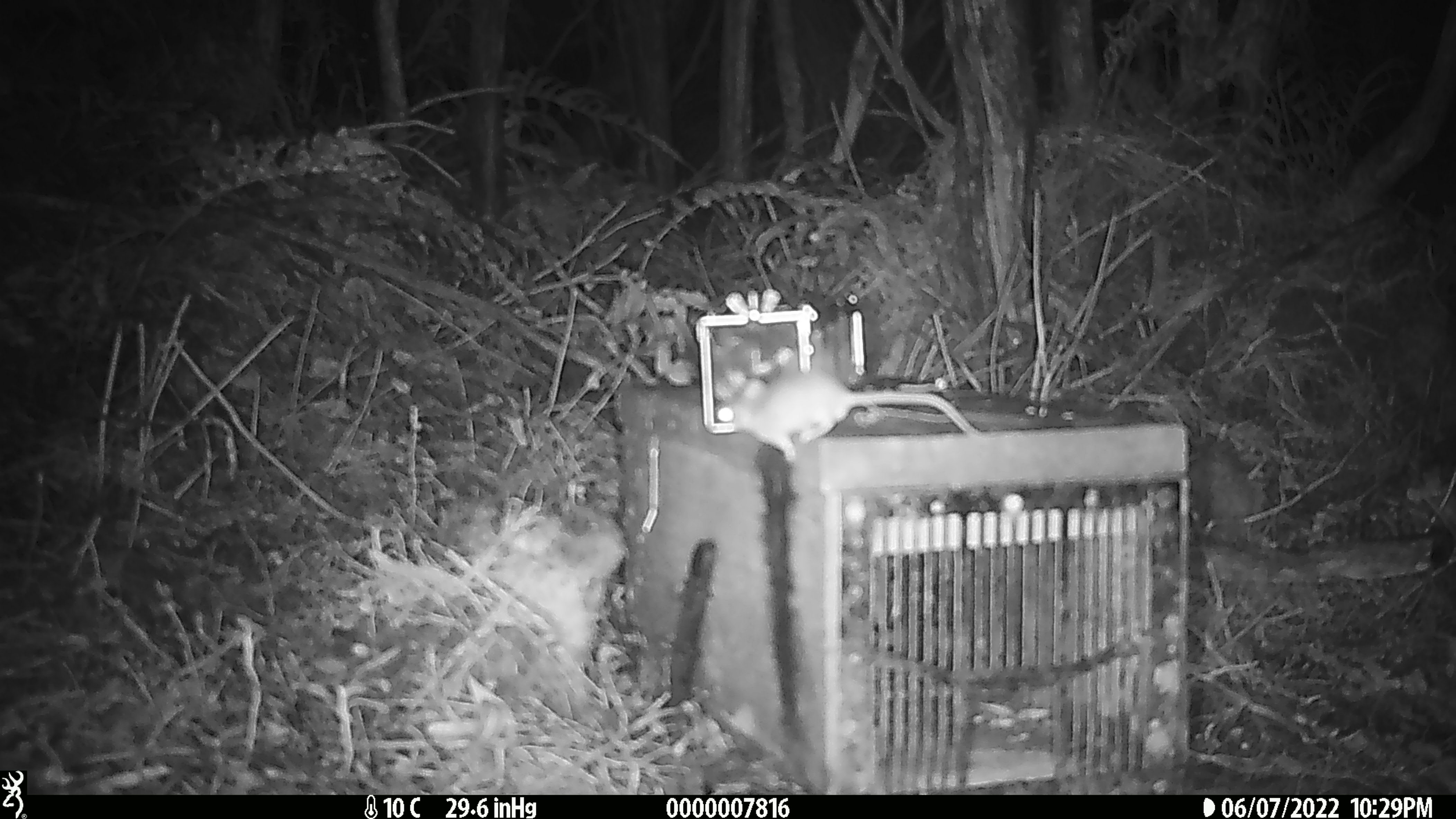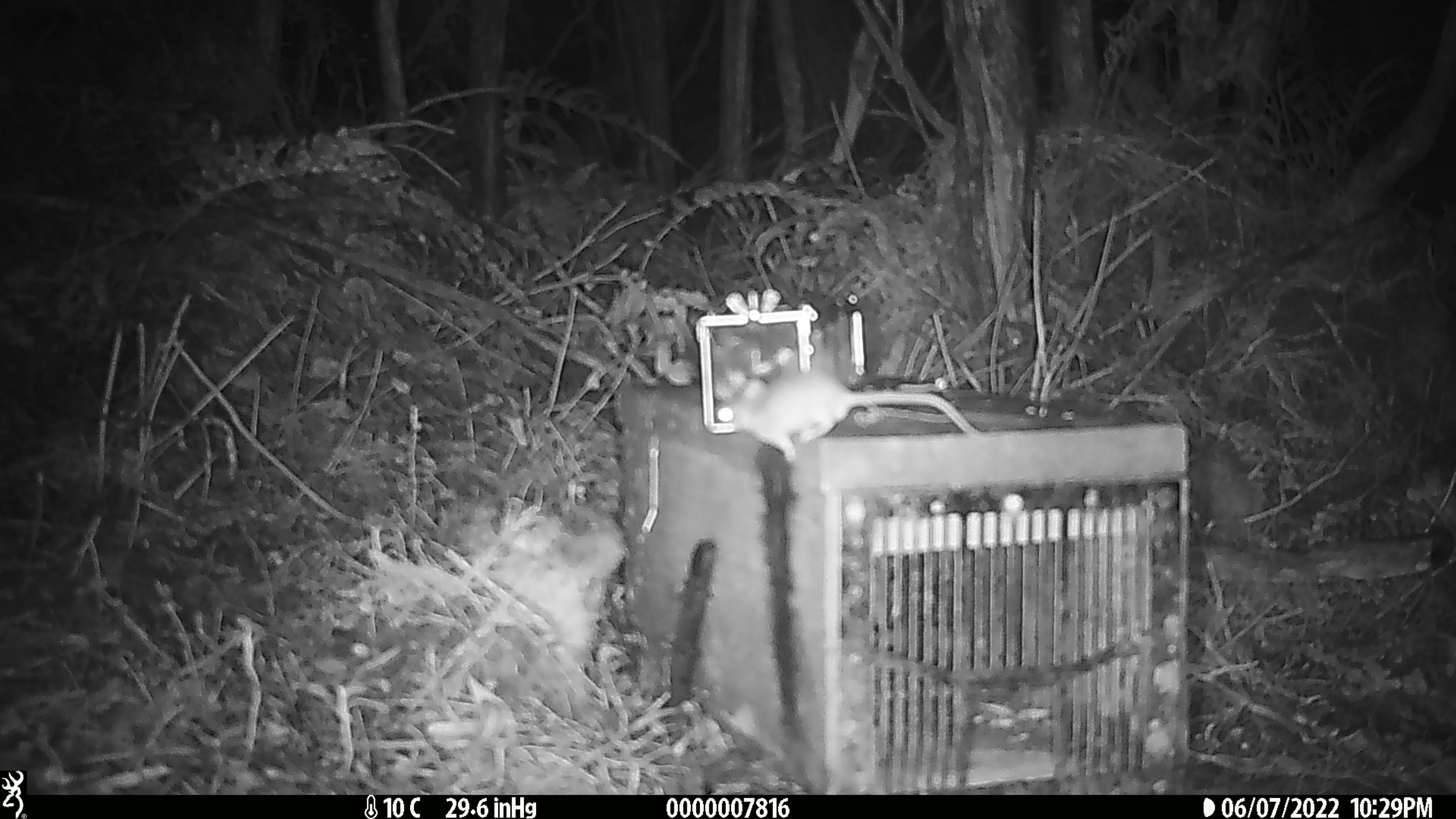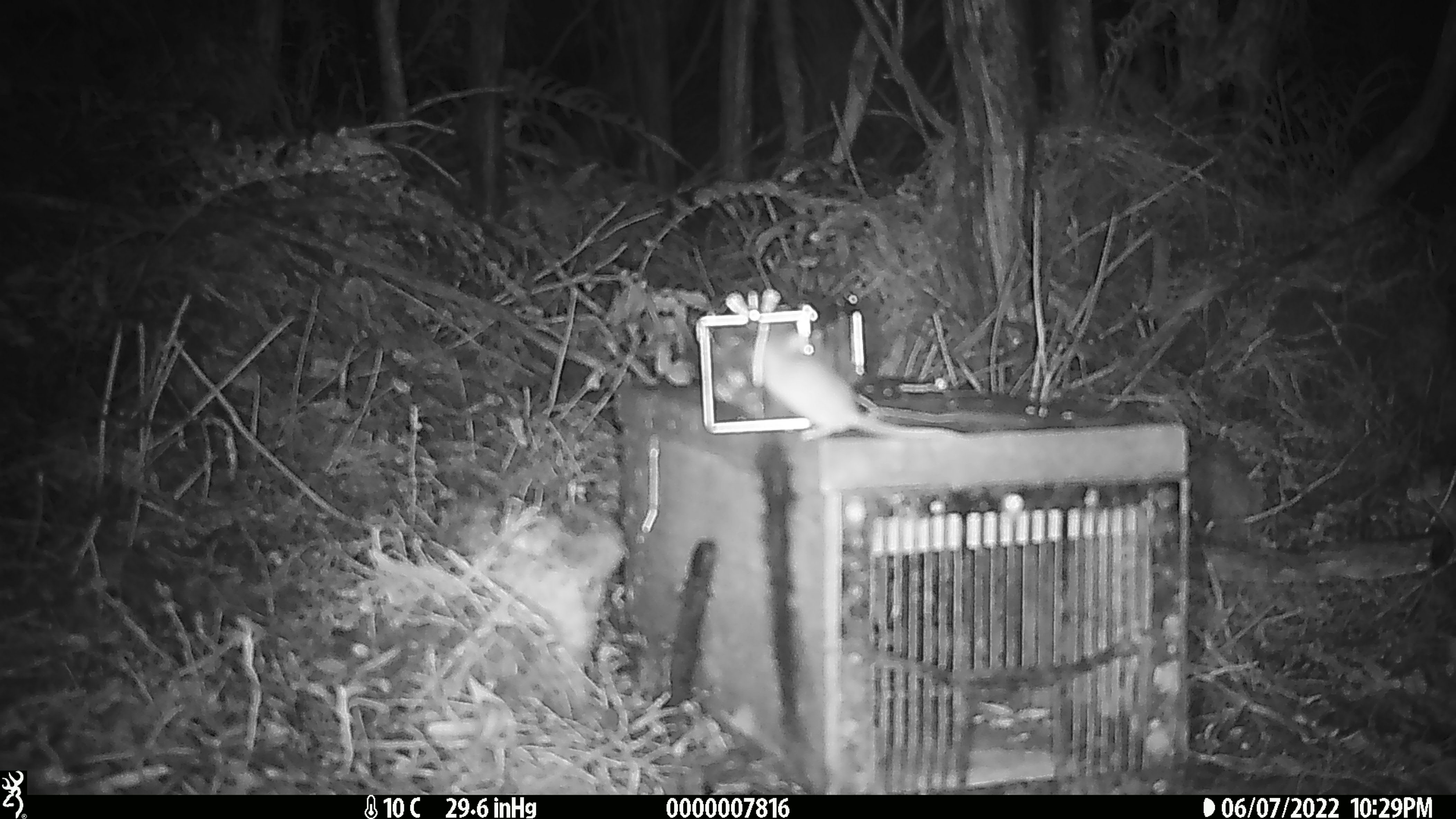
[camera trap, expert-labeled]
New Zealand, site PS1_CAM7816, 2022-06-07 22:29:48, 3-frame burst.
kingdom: Animalia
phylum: Chordata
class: Mammalia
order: Rodentia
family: Muridae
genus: Mus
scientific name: Mus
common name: mouse